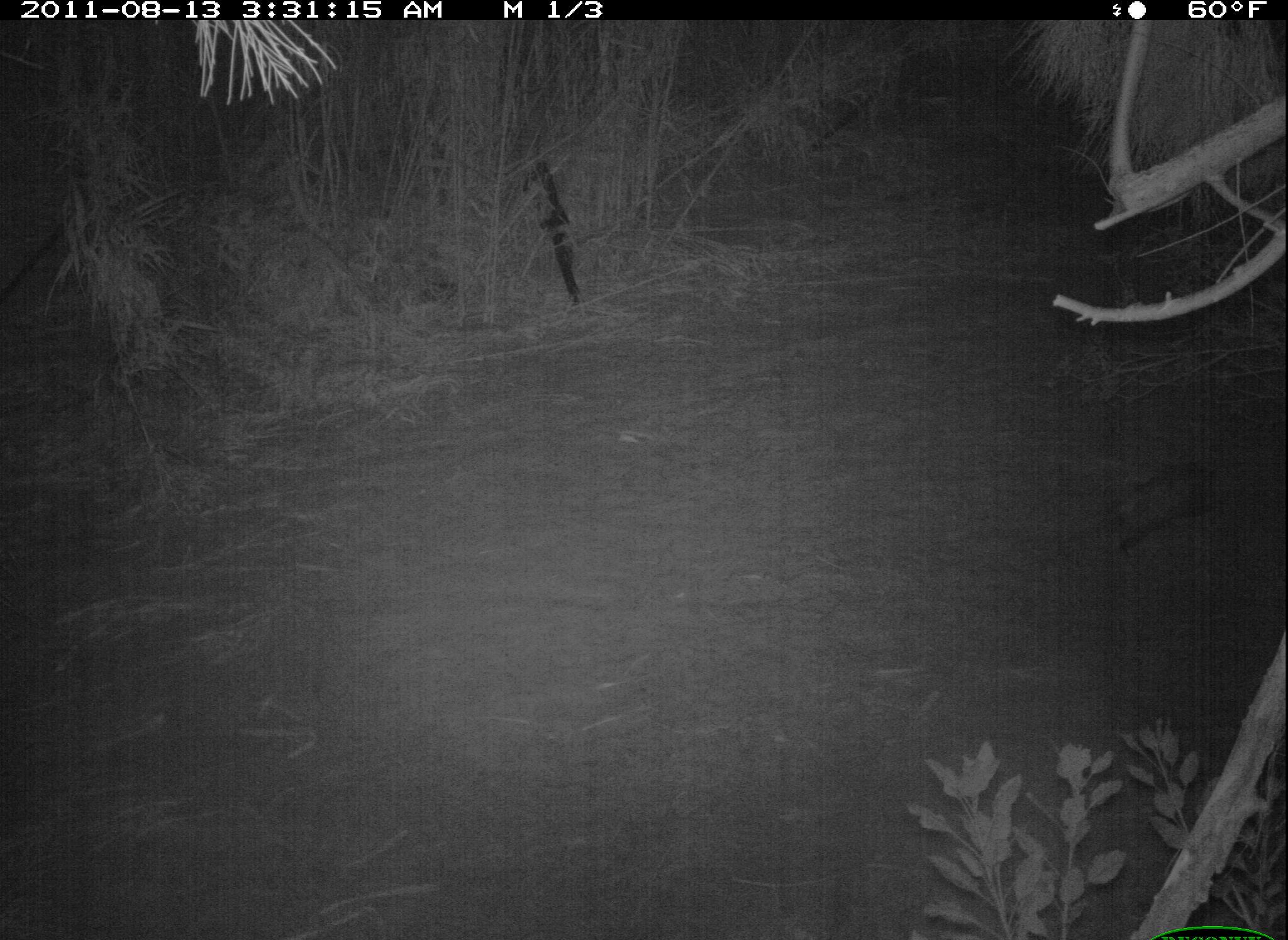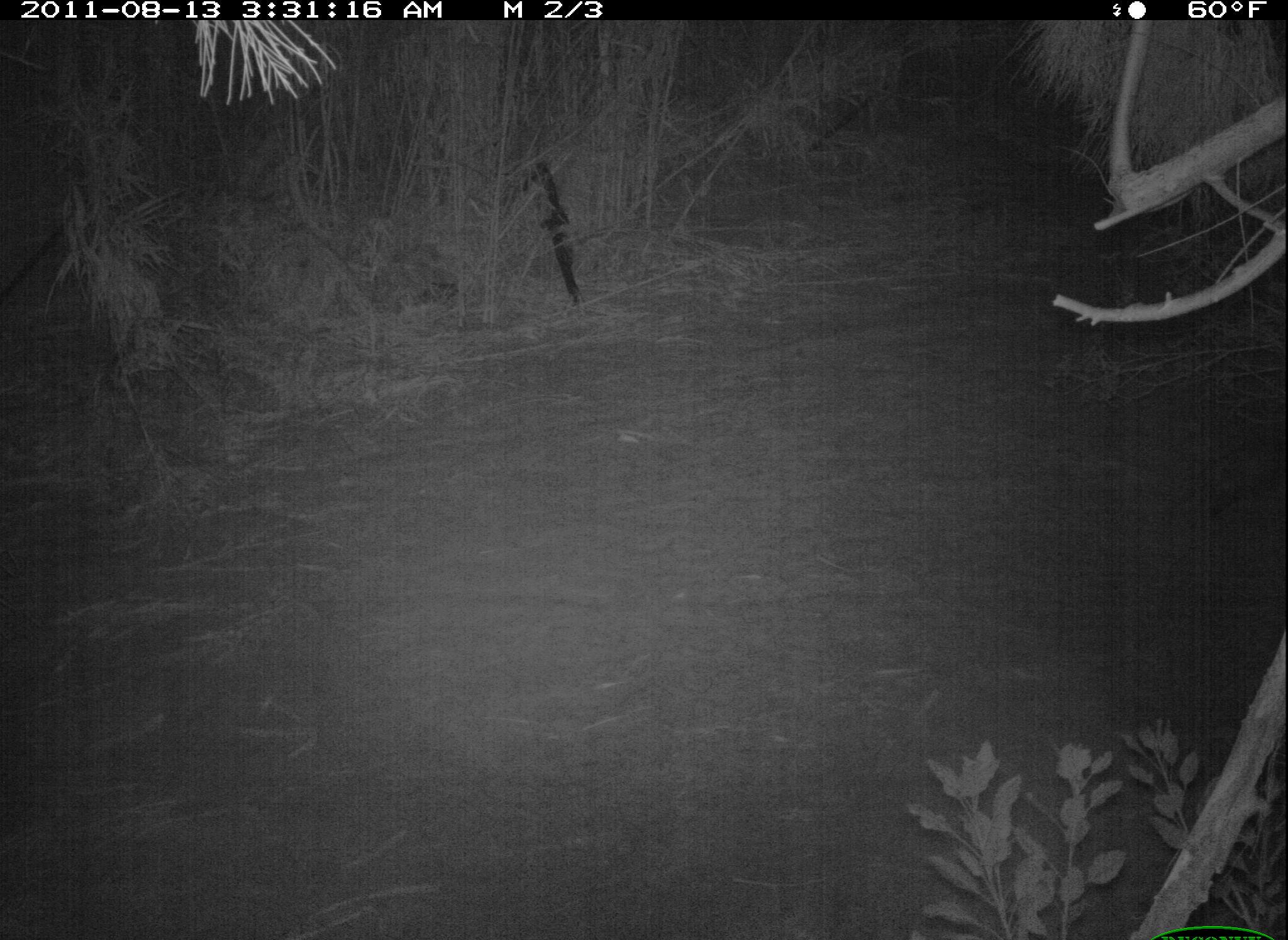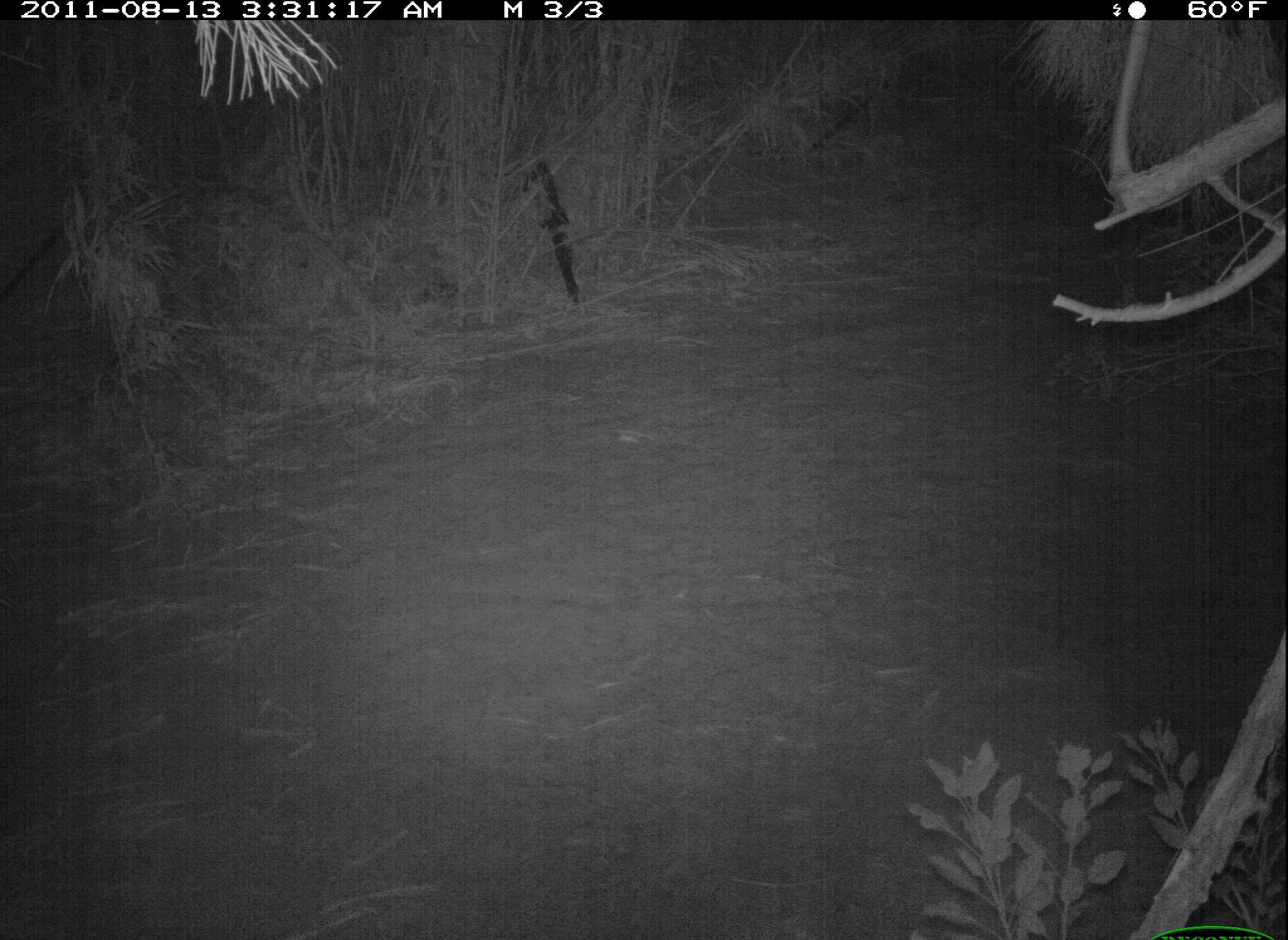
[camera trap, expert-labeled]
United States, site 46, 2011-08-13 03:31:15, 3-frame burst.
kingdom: Animalia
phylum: Chordata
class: Mammalia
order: Didelphimorphia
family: Didelphidae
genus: Didelphis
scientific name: Didelphis virginiana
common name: virginia opossum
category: opossum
Opossum (virginia opossum) (Didelphis virginiana).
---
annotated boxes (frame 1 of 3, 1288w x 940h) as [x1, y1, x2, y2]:
opossum: [1043, 449, 1245, 586]